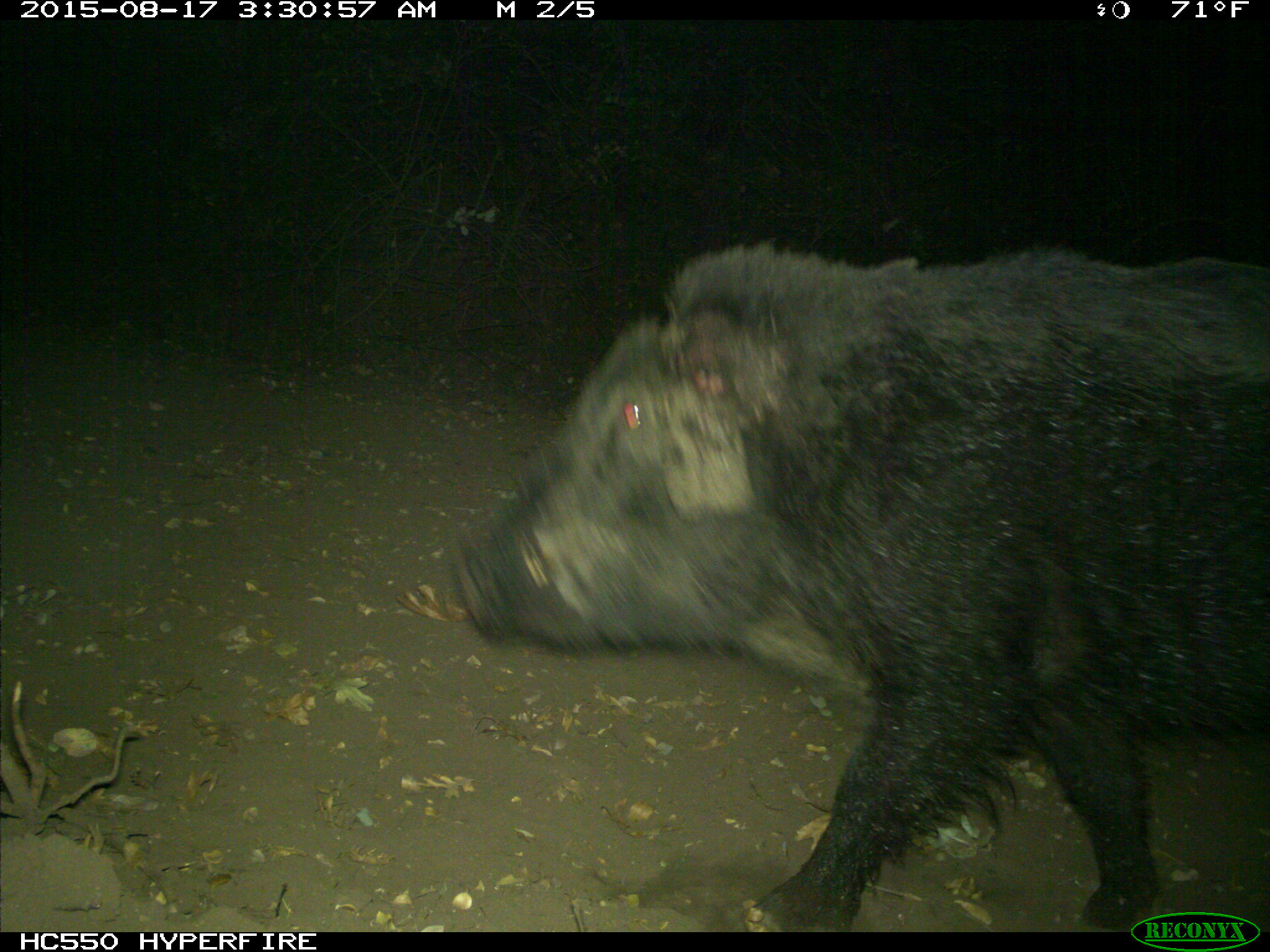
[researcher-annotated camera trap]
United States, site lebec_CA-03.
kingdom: Animalia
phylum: Chordata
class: Mammalia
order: Artiodactyla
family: Suidae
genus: Sus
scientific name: Sus scrofa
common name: wild boar